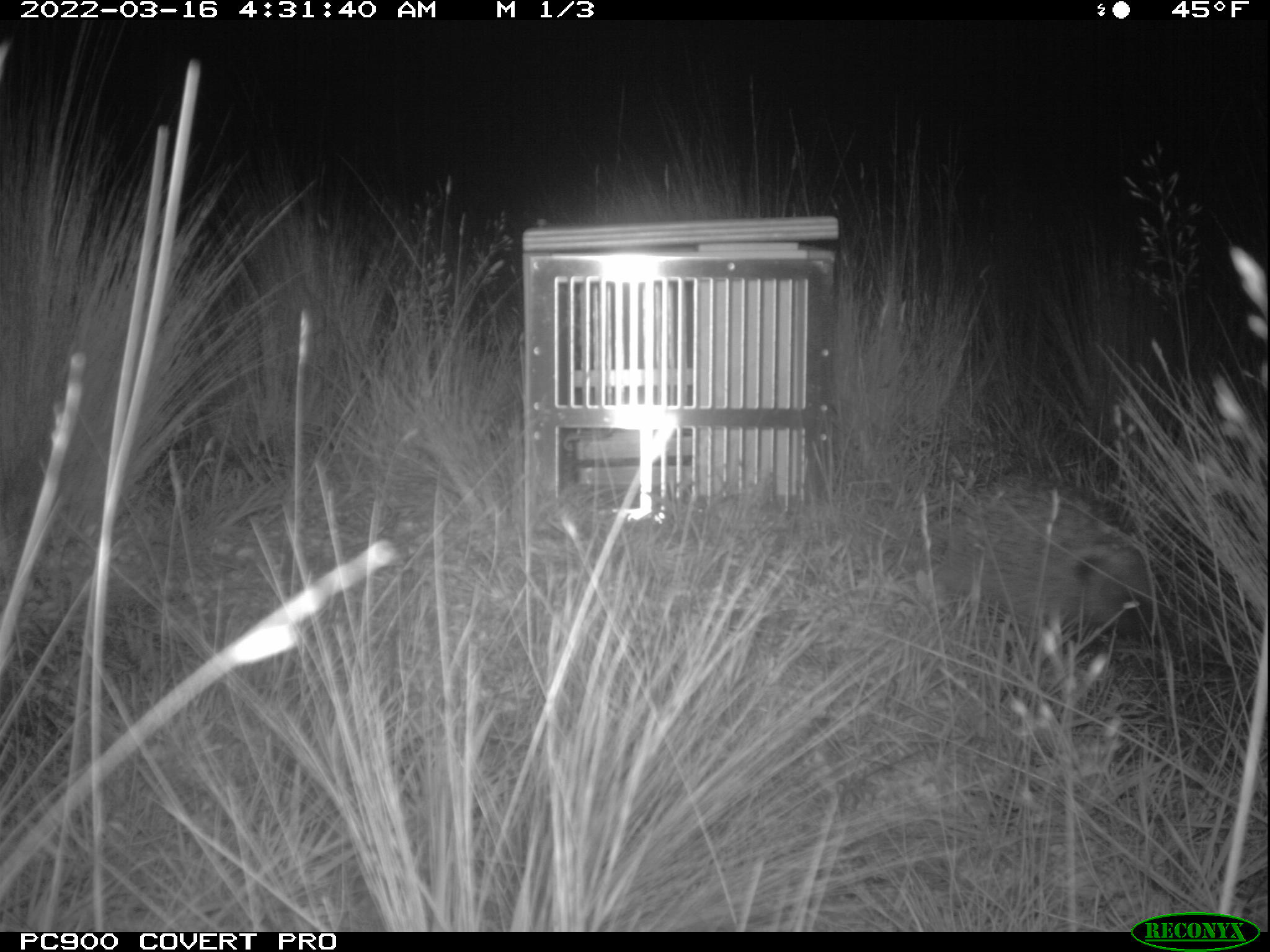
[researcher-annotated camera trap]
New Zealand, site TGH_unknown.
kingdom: Animalia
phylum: Chordata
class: Mammalia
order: Eulipotyphla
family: Erinaceidae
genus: Erinaceus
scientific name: Erinaceus europaeus europaeus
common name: european hedgehog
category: hedgehog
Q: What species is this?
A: Hedgehog (european hedgehog) (Erinaceus europaeus europaeus).